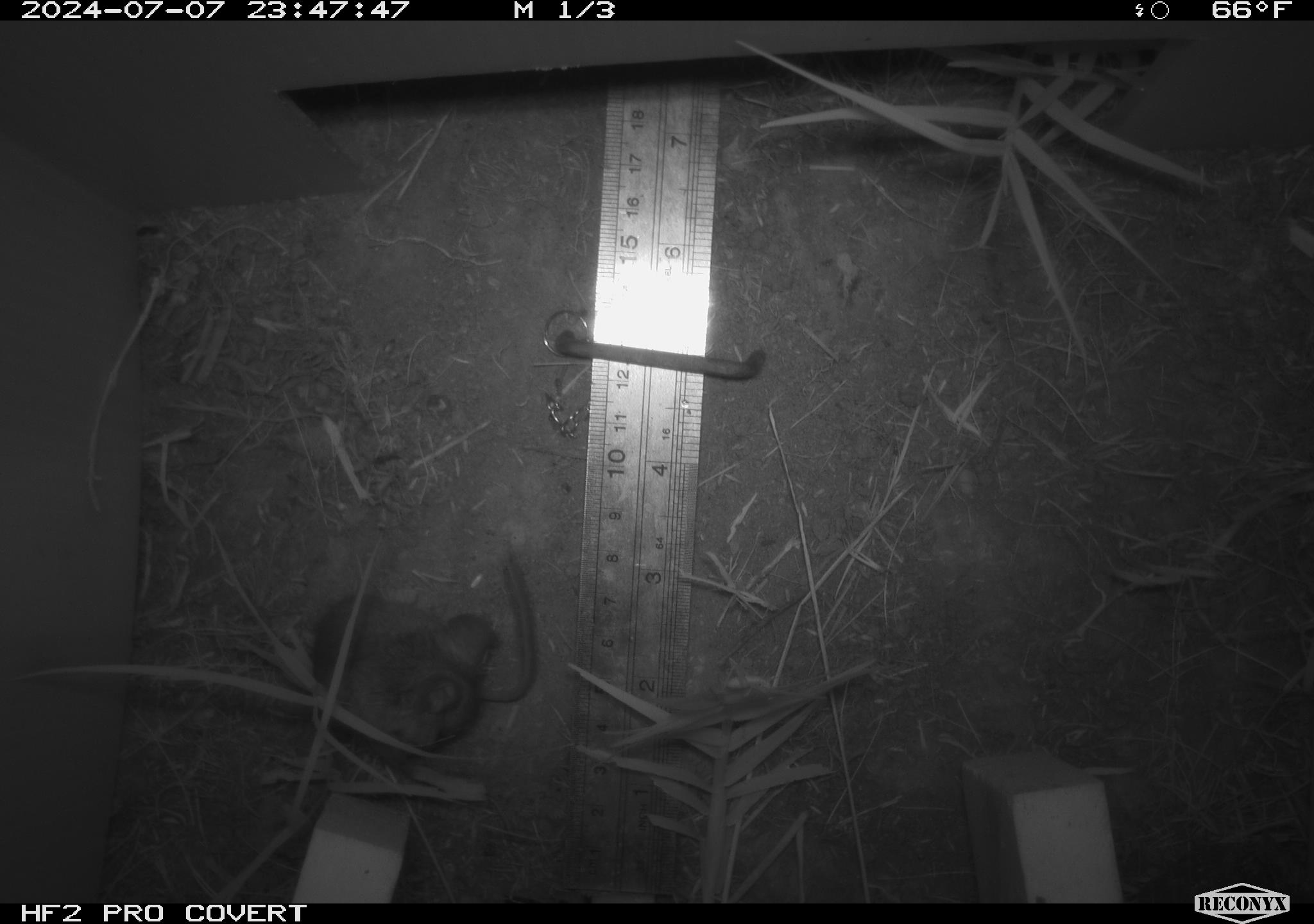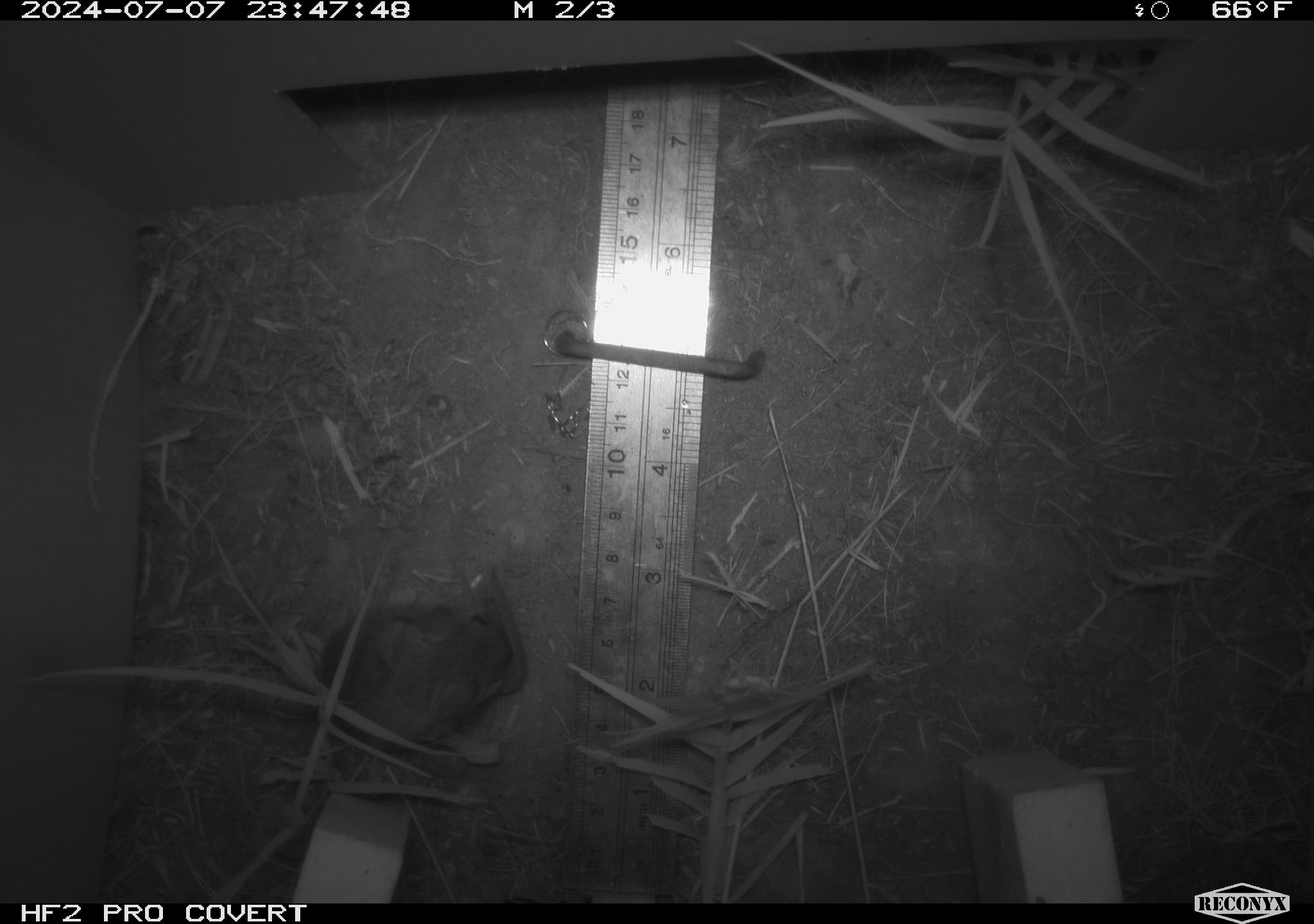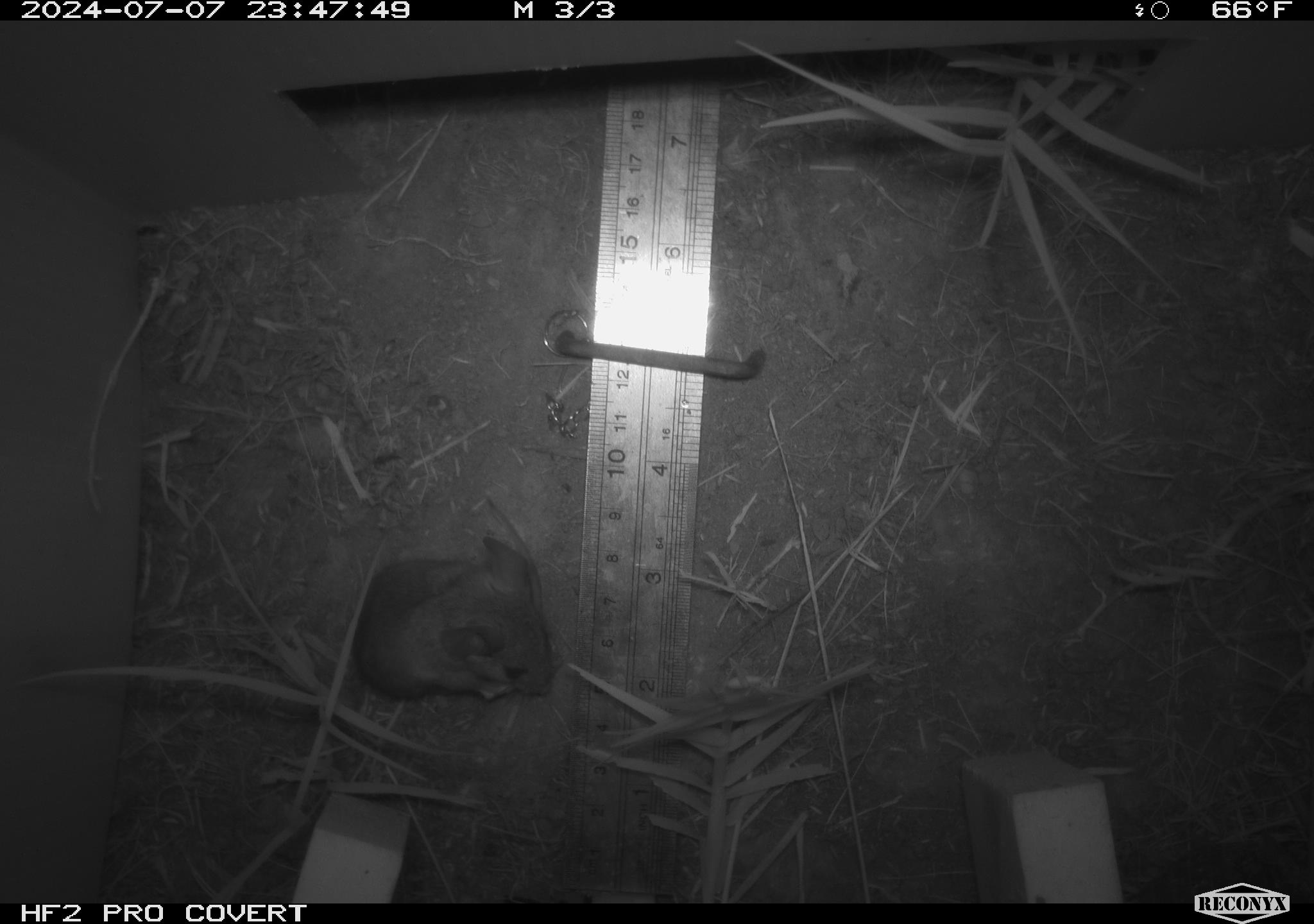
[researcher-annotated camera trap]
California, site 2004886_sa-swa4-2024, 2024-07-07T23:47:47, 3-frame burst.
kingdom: Animalia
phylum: Chordata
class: Mammalia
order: Rodentia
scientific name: Rodentia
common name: mouse species